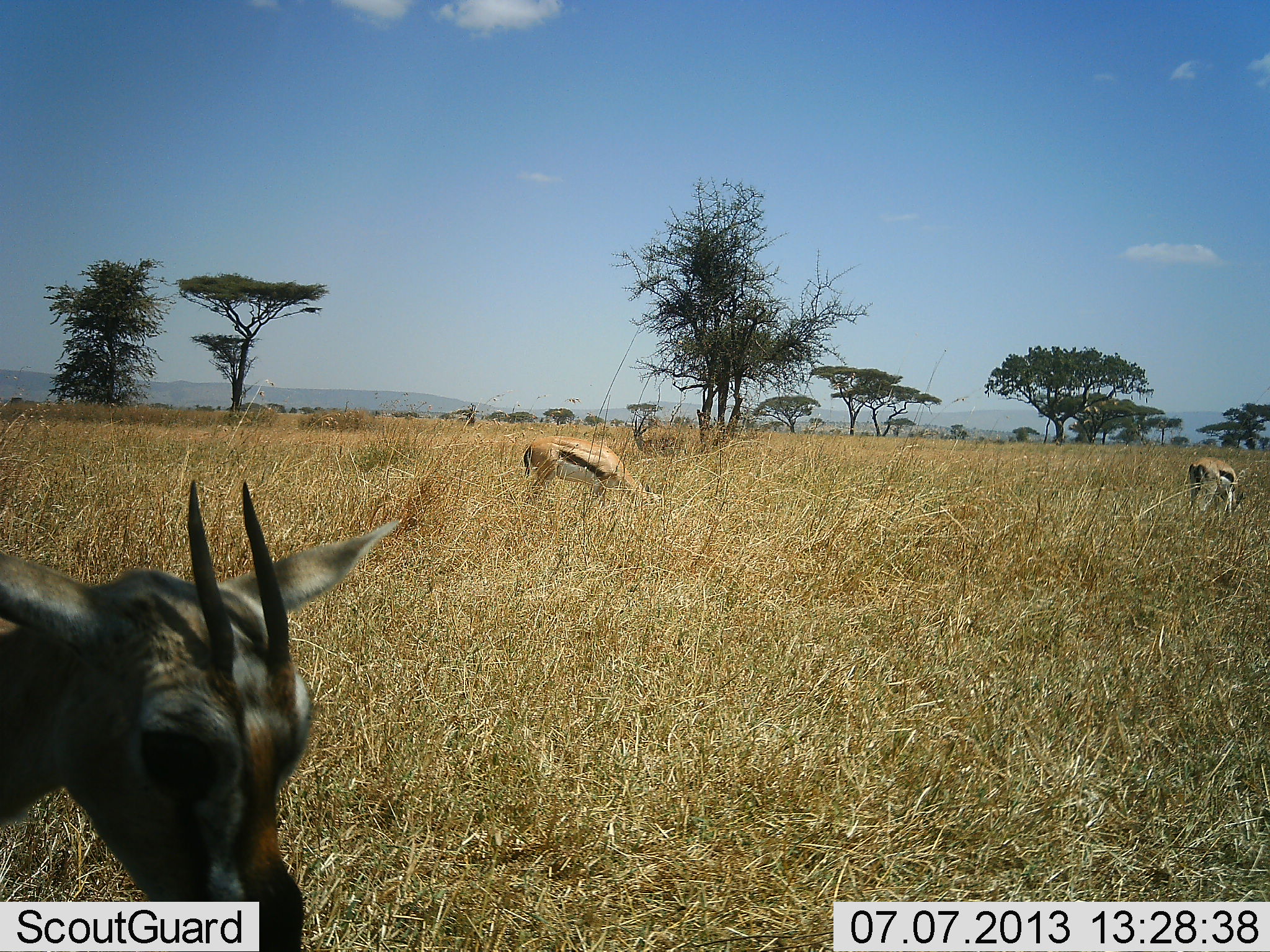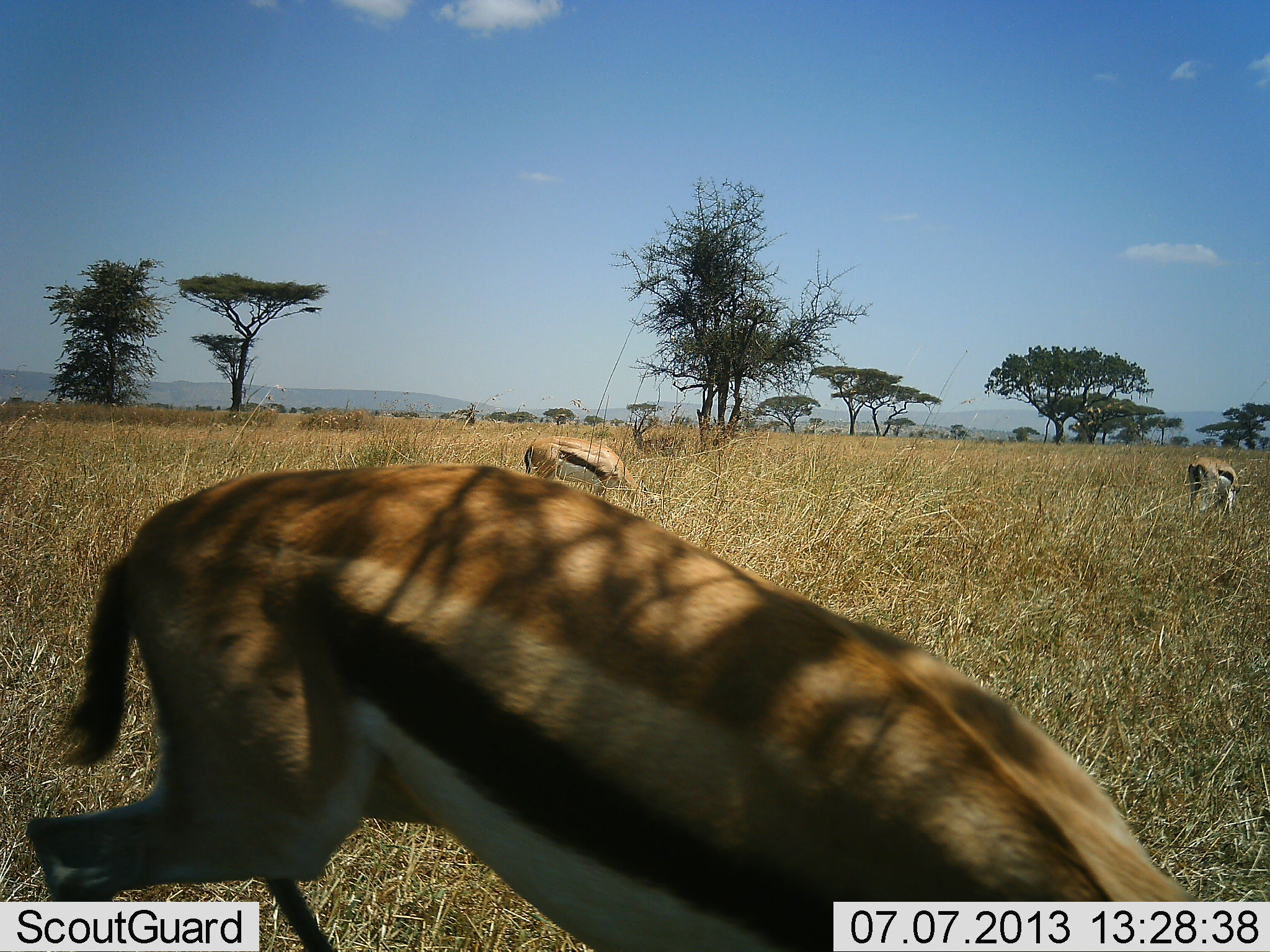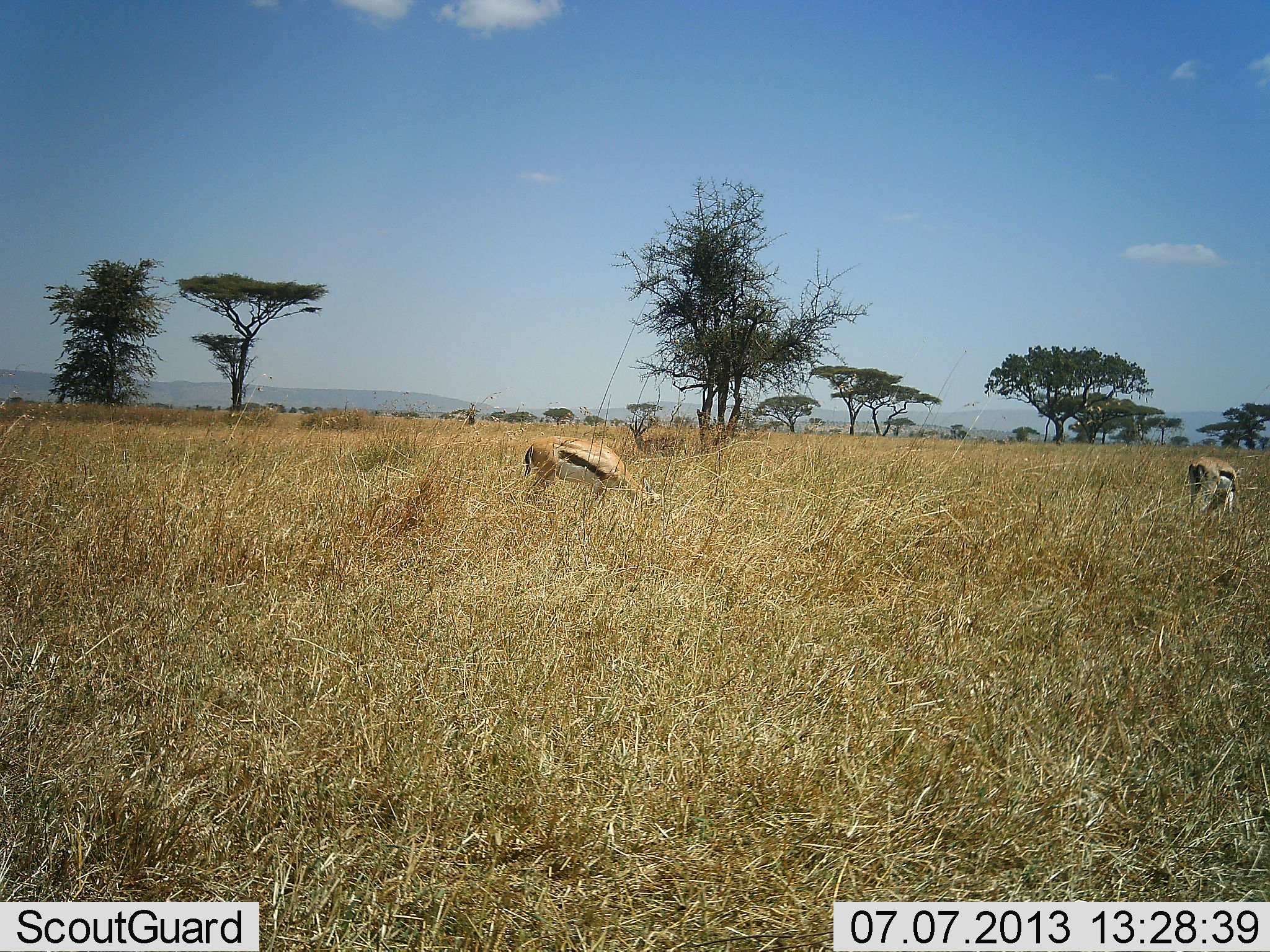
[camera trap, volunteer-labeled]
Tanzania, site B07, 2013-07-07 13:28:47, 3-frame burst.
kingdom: Animalia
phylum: Chordata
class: Mammalia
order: Artiodactyla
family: Bovidae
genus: Eudorcas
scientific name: Eudorcas thomsonii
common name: thomson's gazelle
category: gazellethomsons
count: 4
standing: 40%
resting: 0%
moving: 90%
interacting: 0%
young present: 0%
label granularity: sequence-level